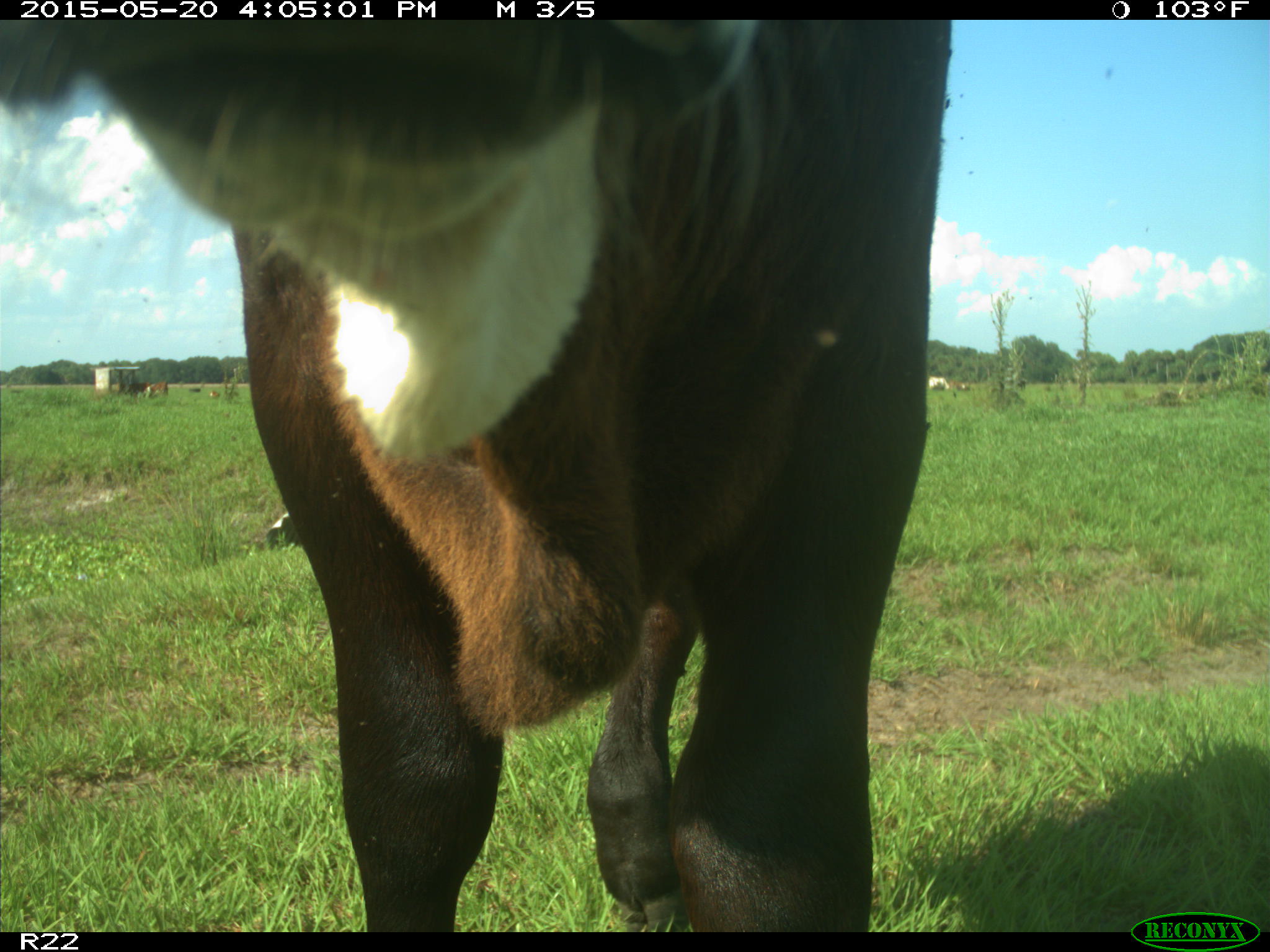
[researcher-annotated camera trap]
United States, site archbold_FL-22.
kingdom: Animalia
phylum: Chordata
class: Mammalia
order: Artiodactyla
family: Bovidae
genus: Bos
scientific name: Bos taurus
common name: domestic cow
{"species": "Bos taurus (domestic cow)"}